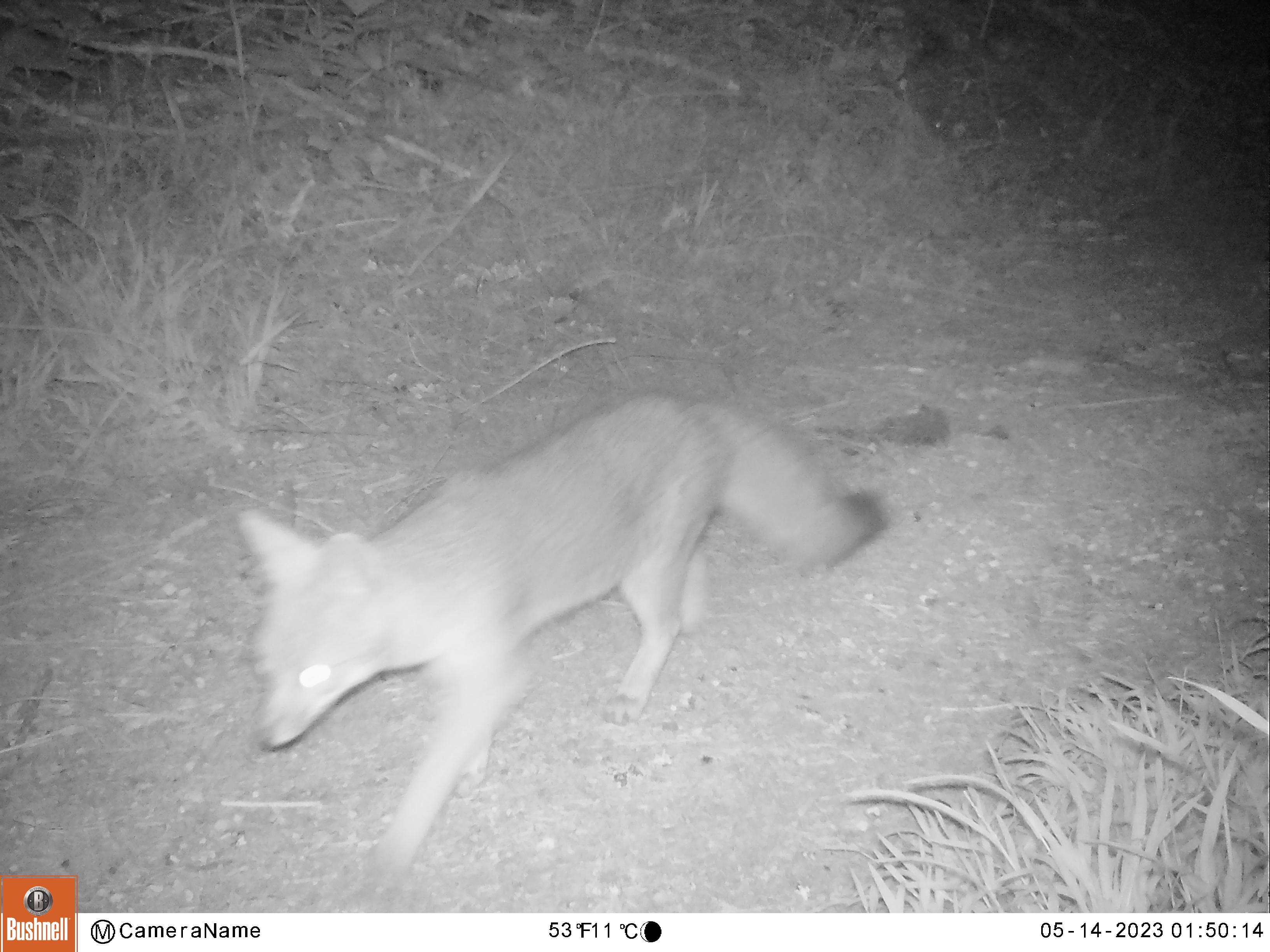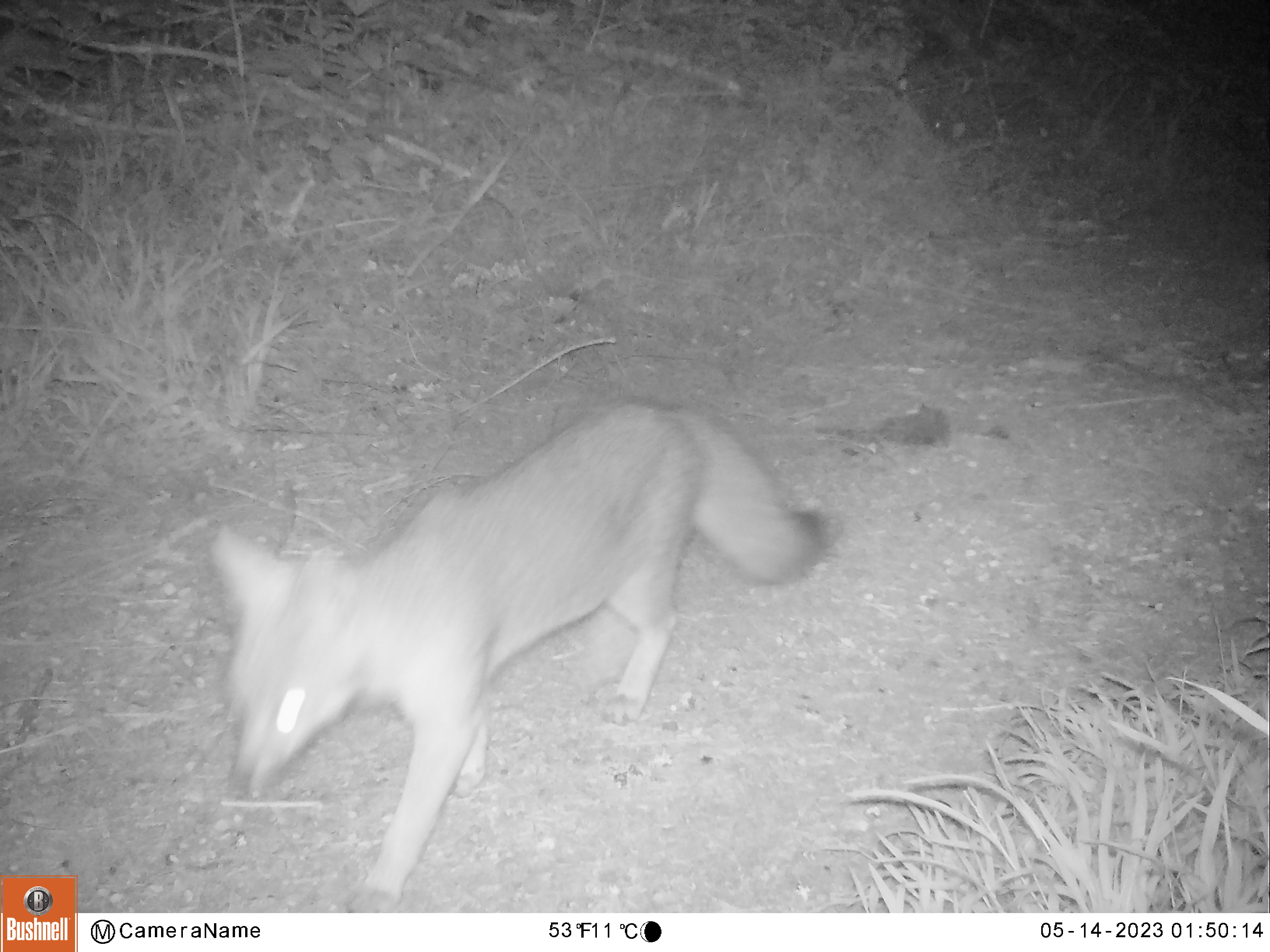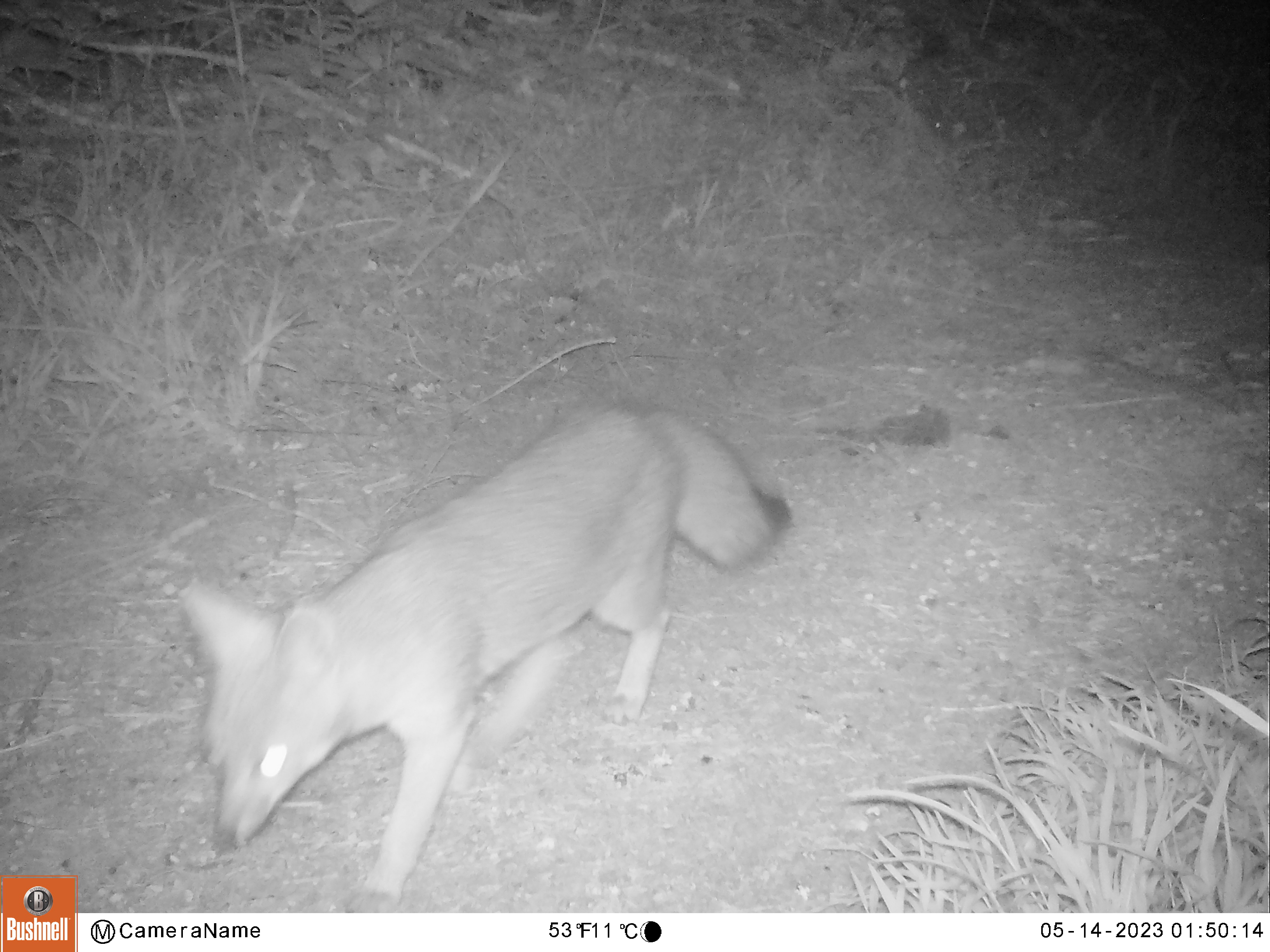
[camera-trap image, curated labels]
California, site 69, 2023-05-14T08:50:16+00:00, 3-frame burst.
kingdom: Animalia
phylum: Chordata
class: Mammalia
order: Carnivora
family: Canidae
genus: Urocyon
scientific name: Urocyon cinereoargenteus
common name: gray fox